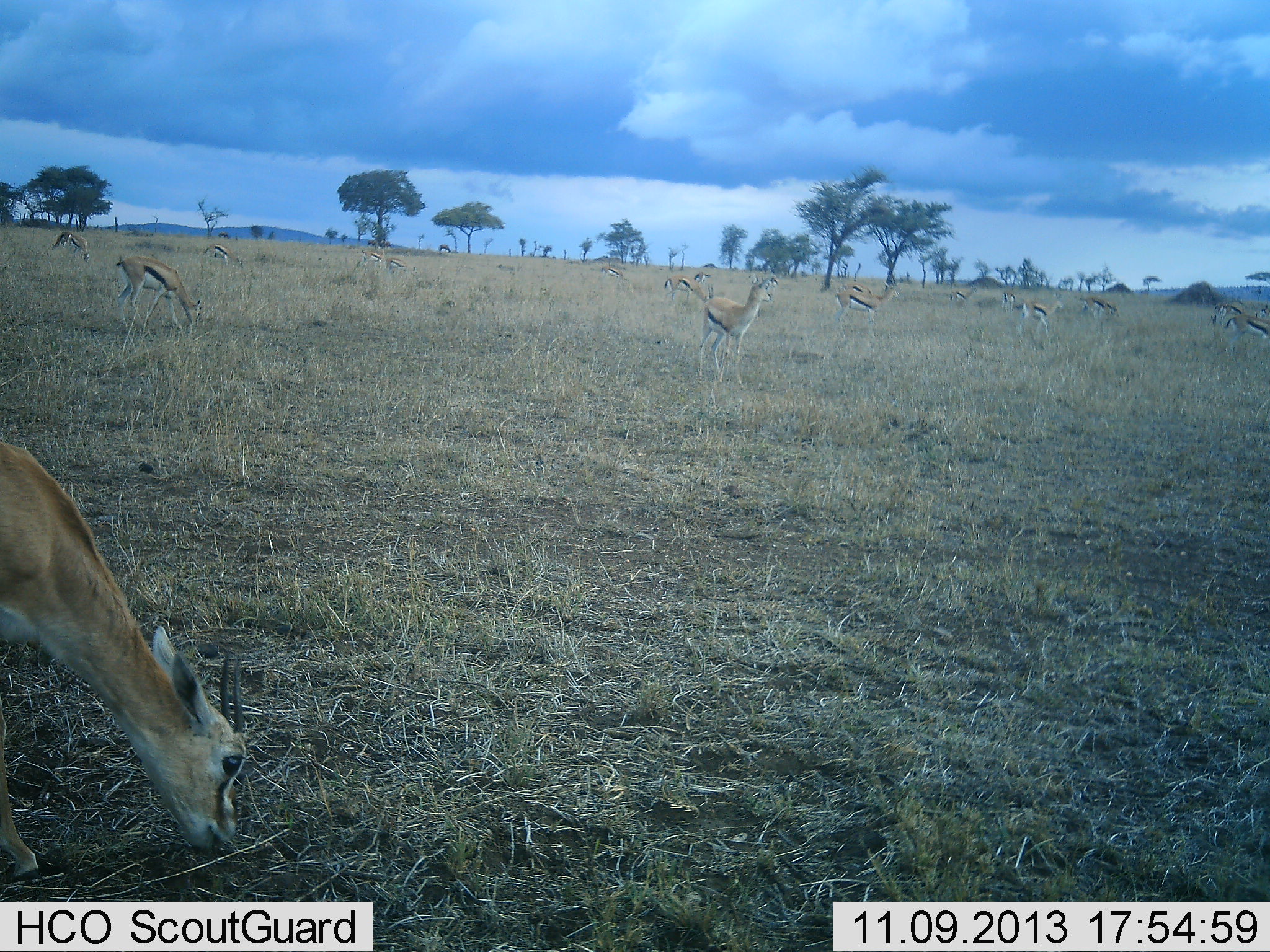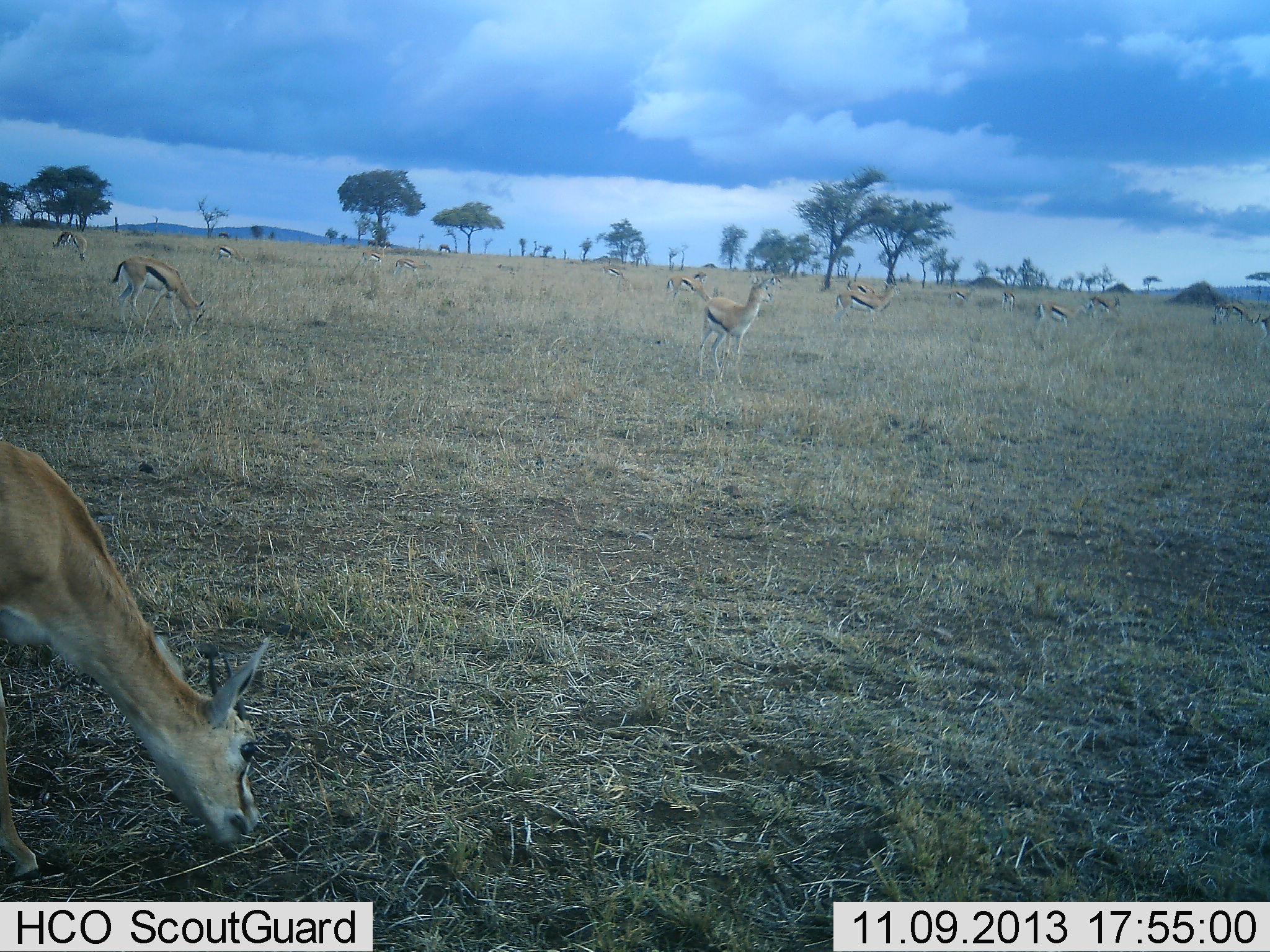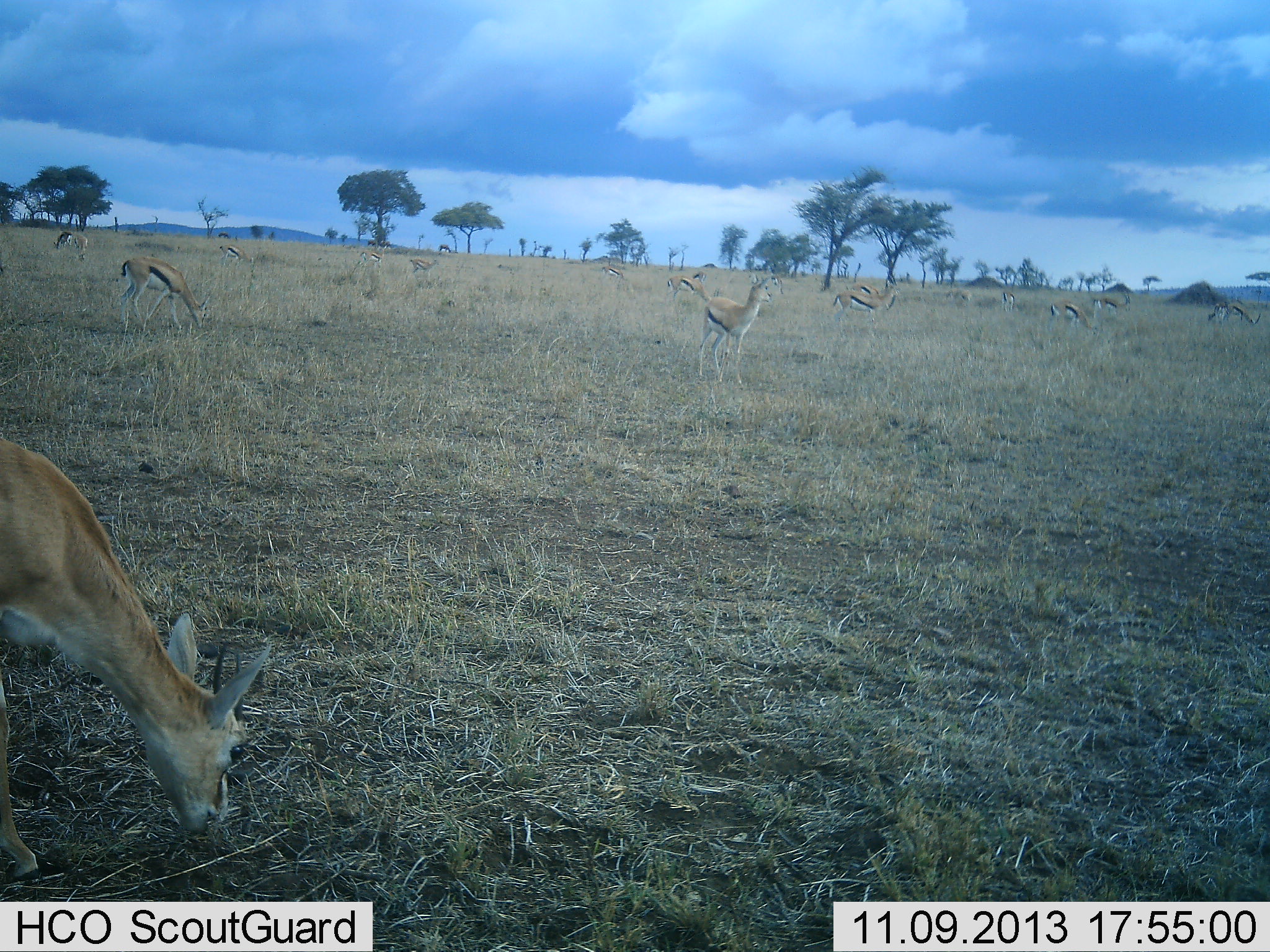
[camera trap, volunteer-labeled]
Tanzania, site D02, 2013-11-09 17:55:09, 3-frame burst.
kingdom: Animalia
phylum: Chordata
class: Mammalia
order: Artiodactyla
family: Bovidae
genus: Eudorcas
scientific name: Eudorcas thomsonii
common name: thomson's gazelle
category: gazellethomsons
Gazellethomsons (thomson's gazelle) (Eudorcas thomsonii), count 11-50. Behavior (volunteer vote fractions): standing 76%, resting 3%, moving 29%, interacting 3%. Young present (vote fraction): 0%. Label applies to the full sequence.